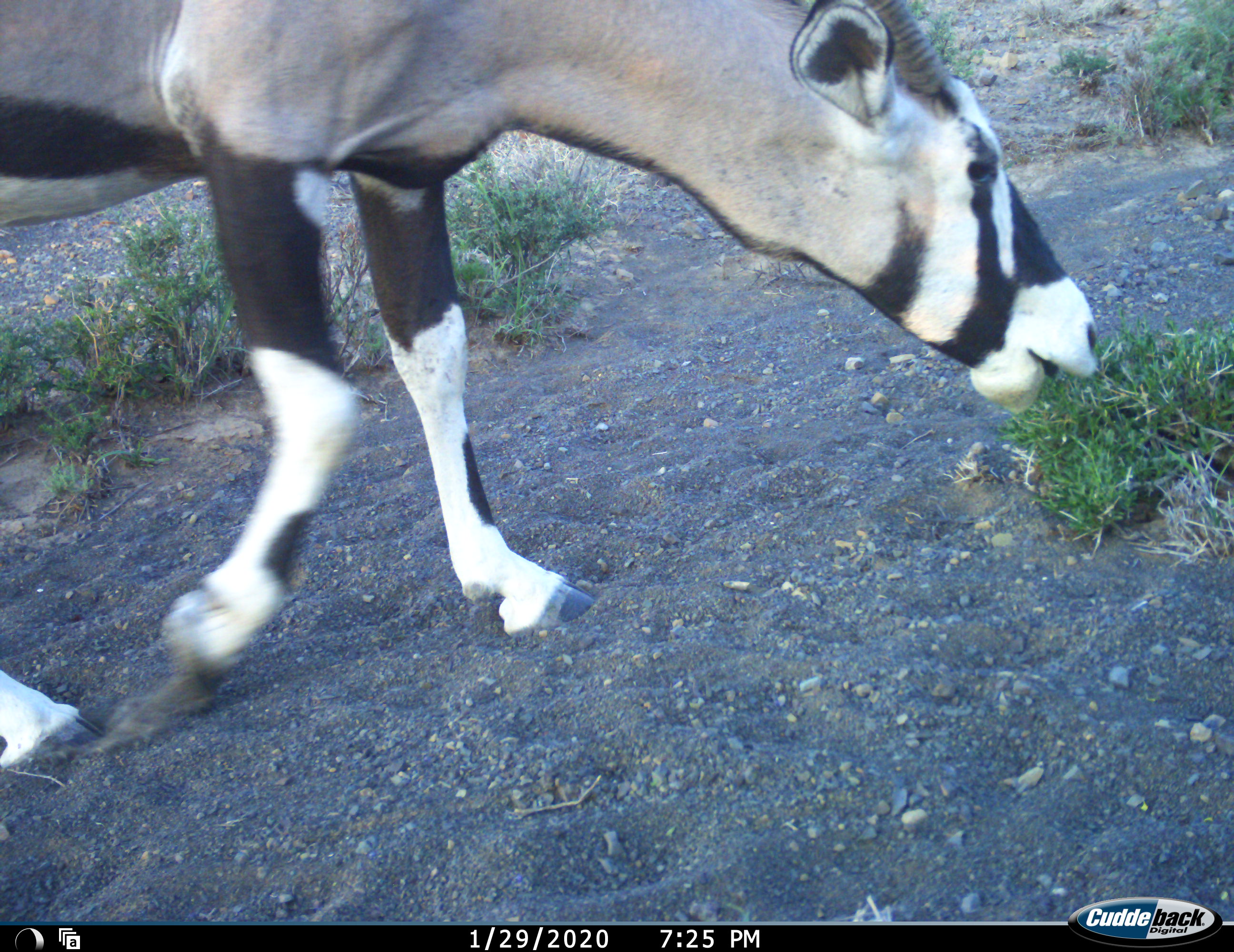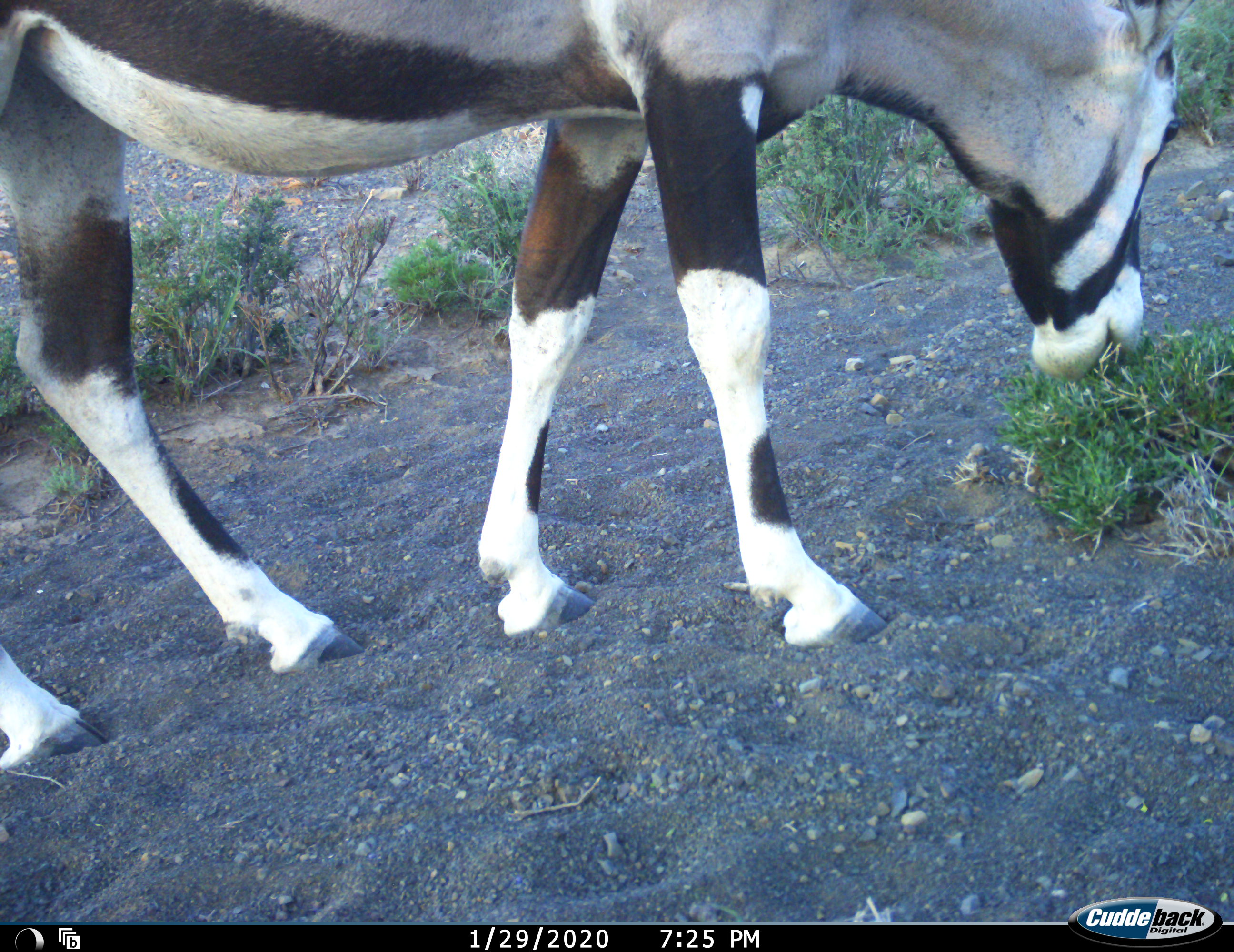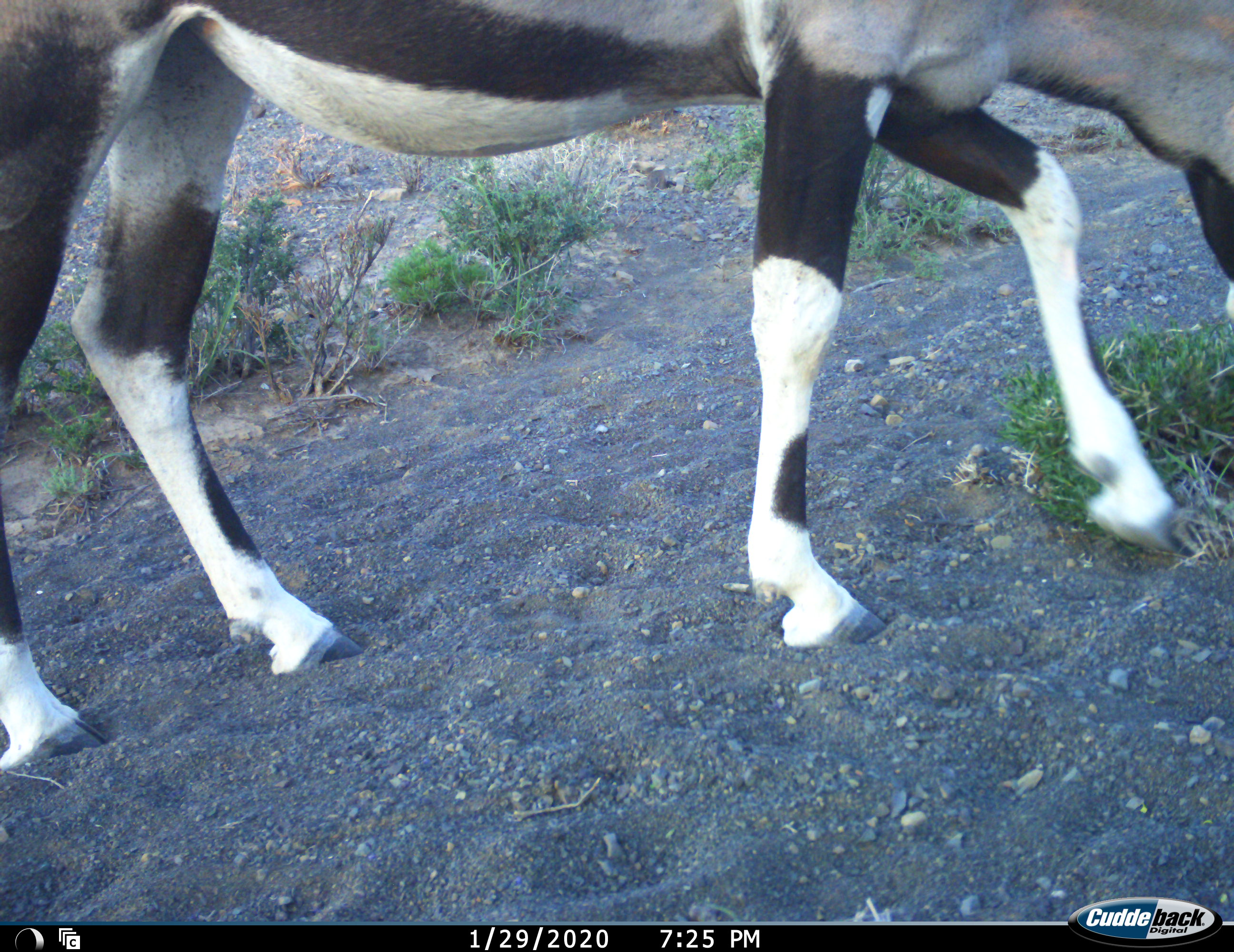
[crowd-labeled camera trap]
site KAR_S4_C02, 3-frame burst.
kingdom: Animalia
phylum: Chordata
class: Mammalia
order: Artiodactyla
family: Bovidae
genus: Oryx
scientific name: Oryx gazella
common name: gemsbok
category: oryx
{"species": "oryx (gemsbok) (Oryx gazella)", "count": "1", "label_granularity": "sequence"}